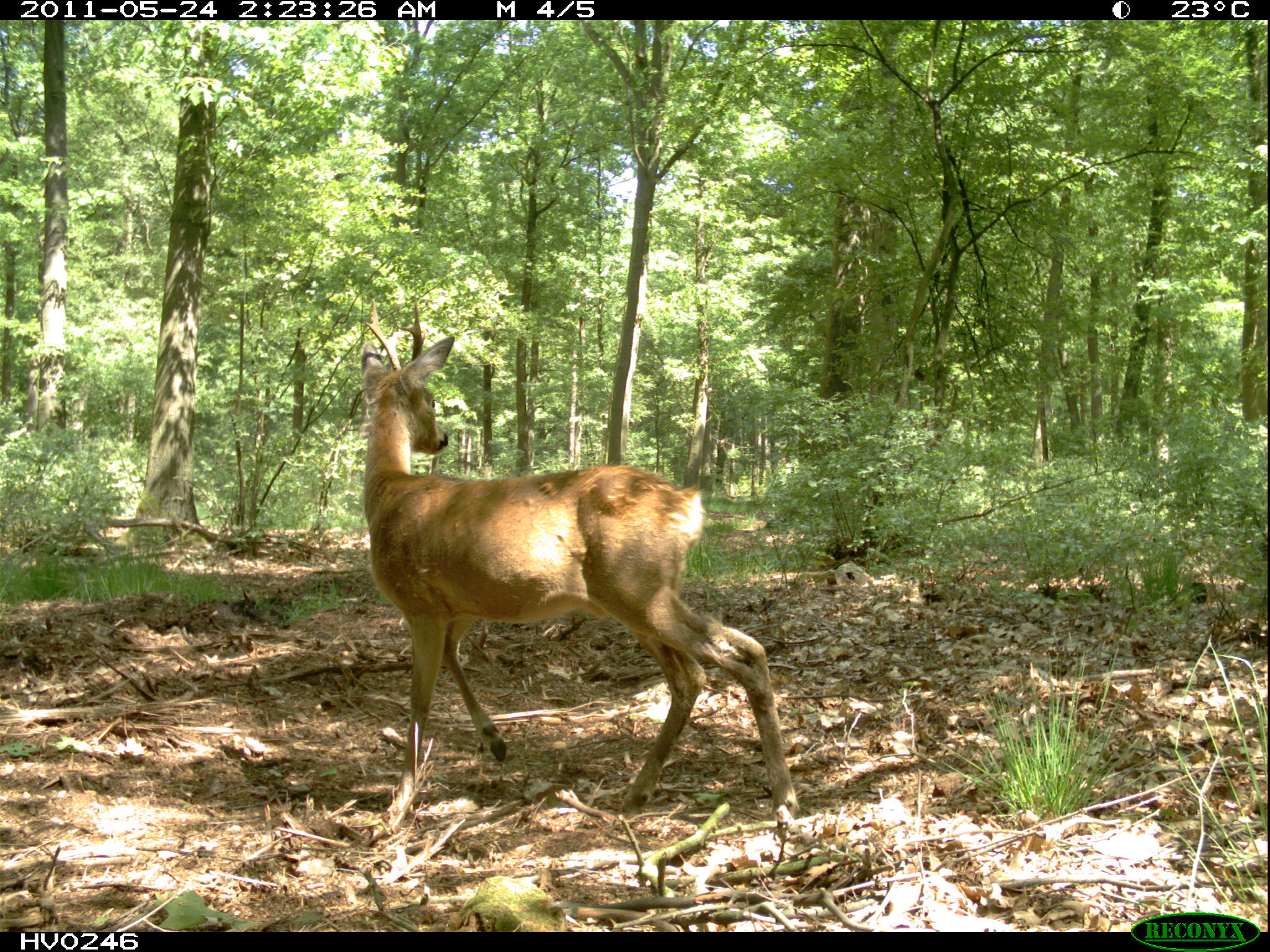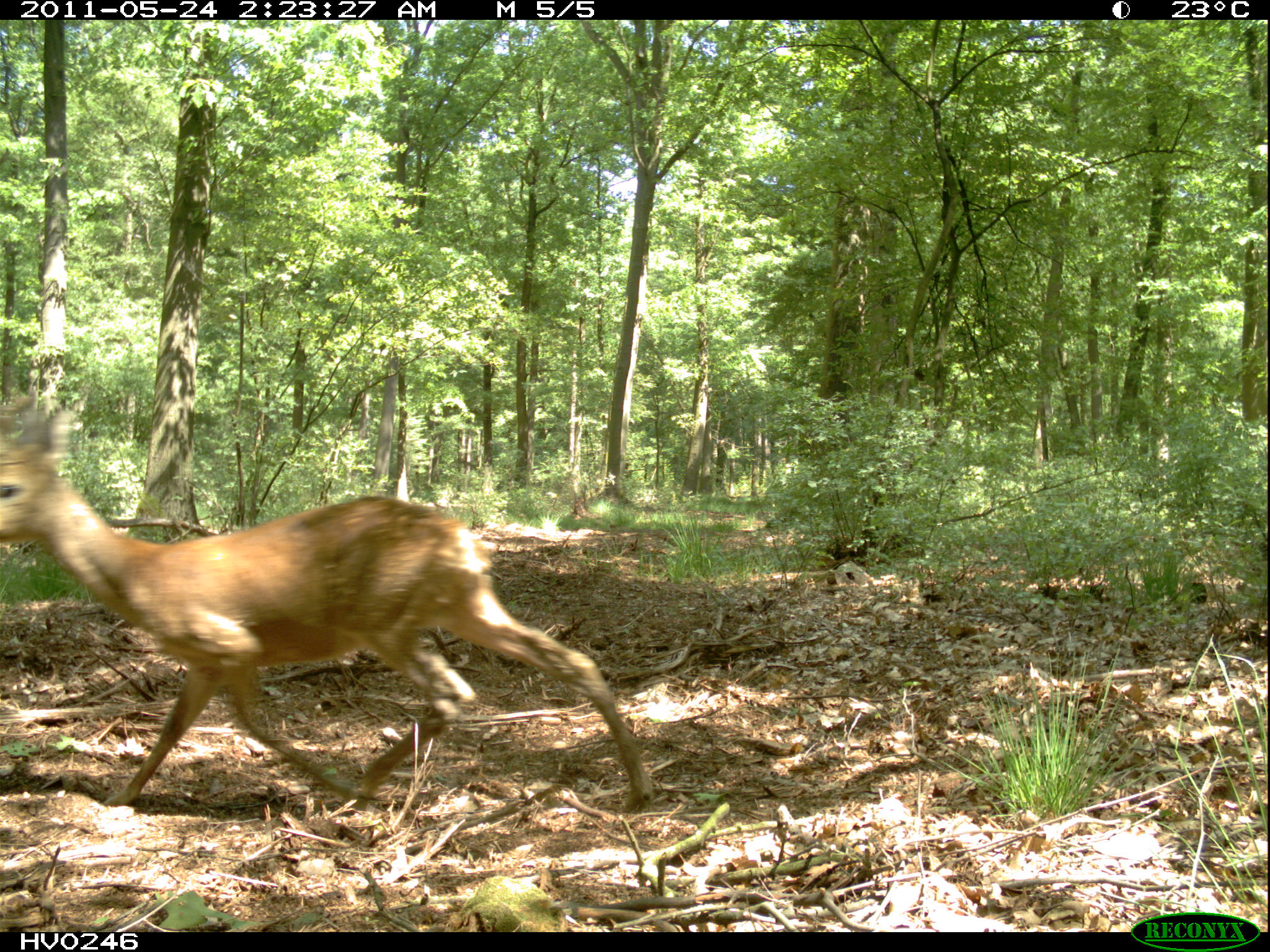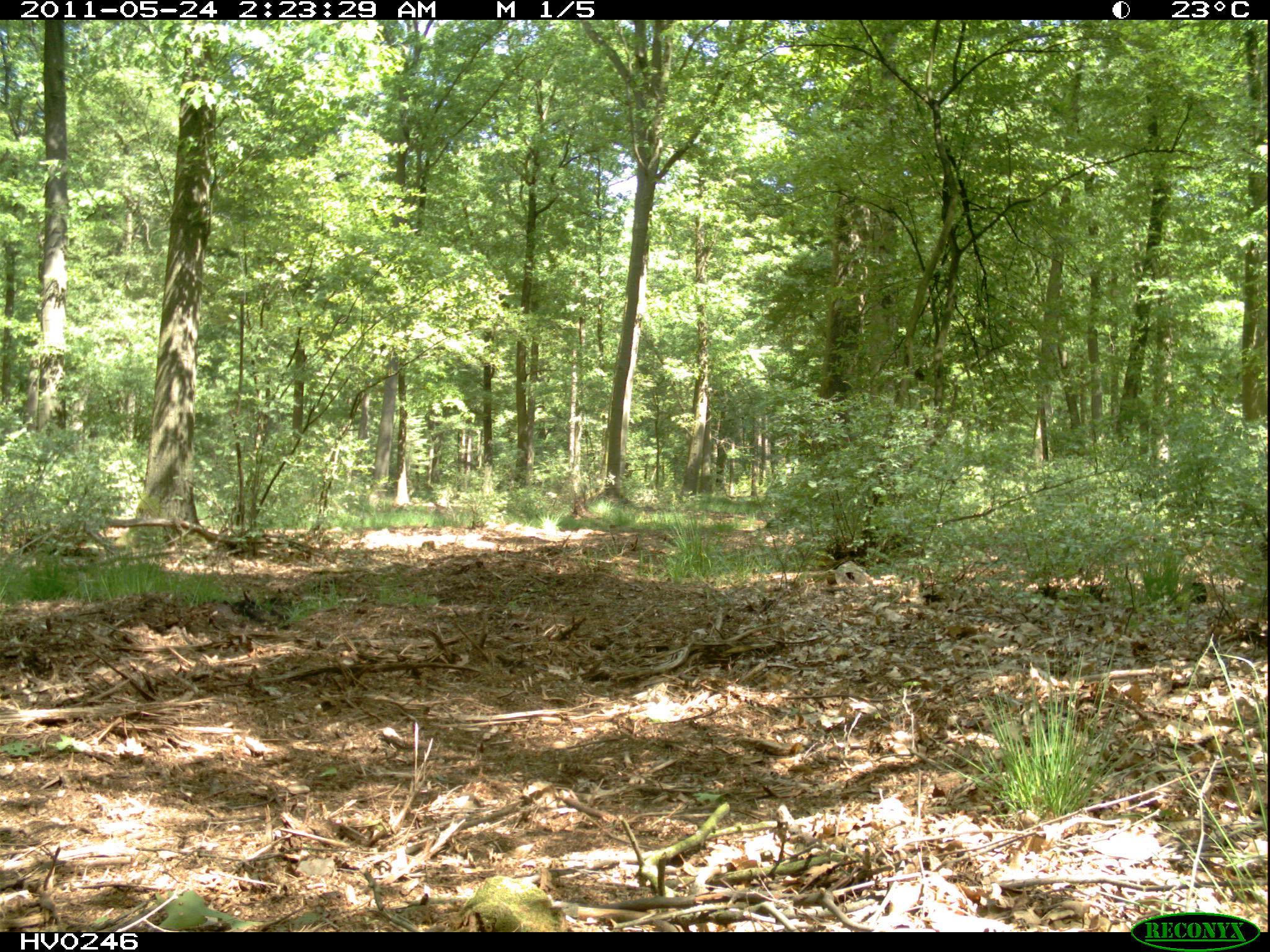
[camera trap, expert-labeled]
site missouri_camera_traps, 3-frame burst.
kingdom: Animalia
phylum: Chordata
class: Mammalia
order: Artiodactyla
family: Cervidae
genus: Capreolus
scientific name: Capreolus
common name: roe deer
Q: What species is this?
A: Roe deer (Capreolus).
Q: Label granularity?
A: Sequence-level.